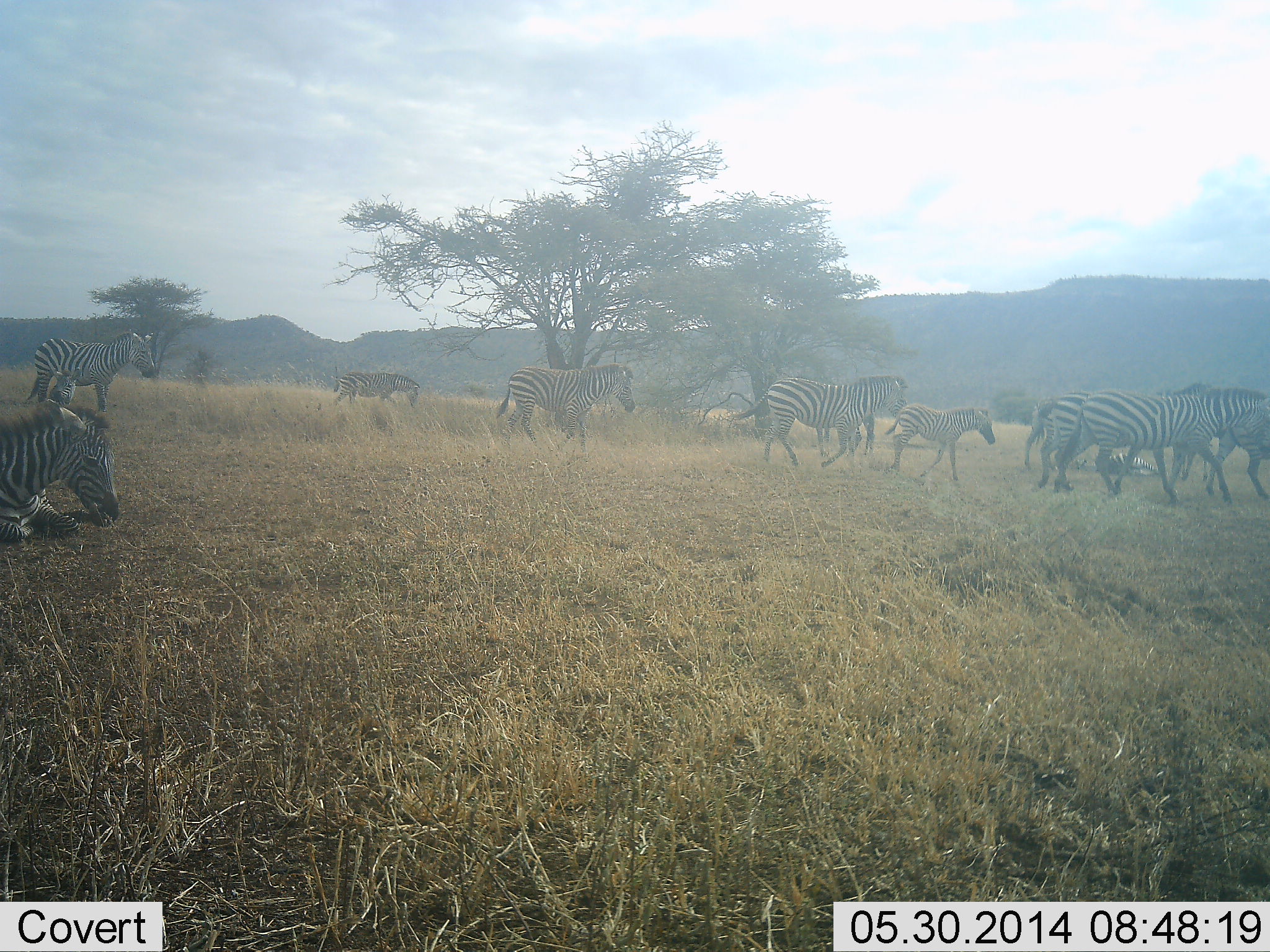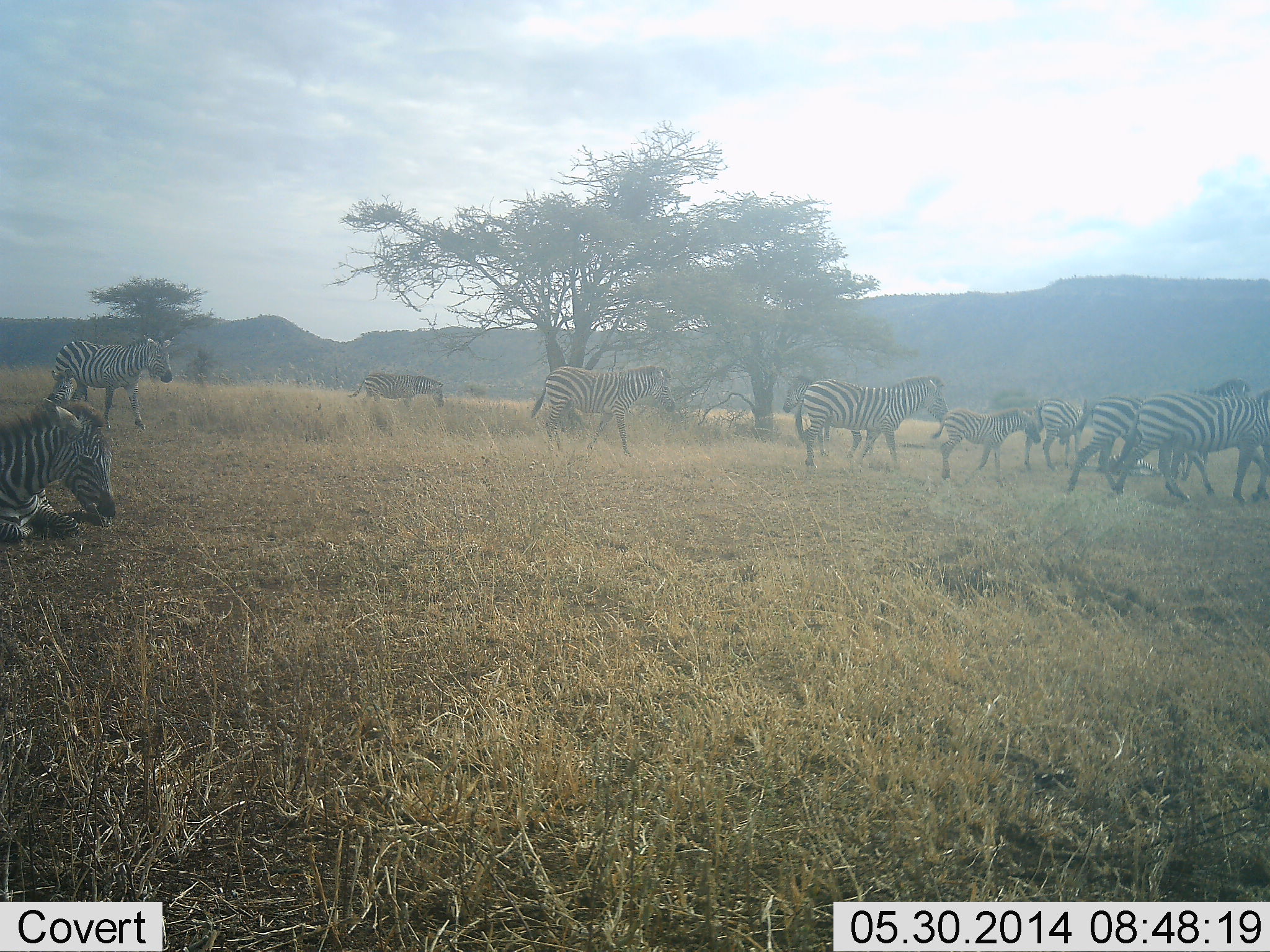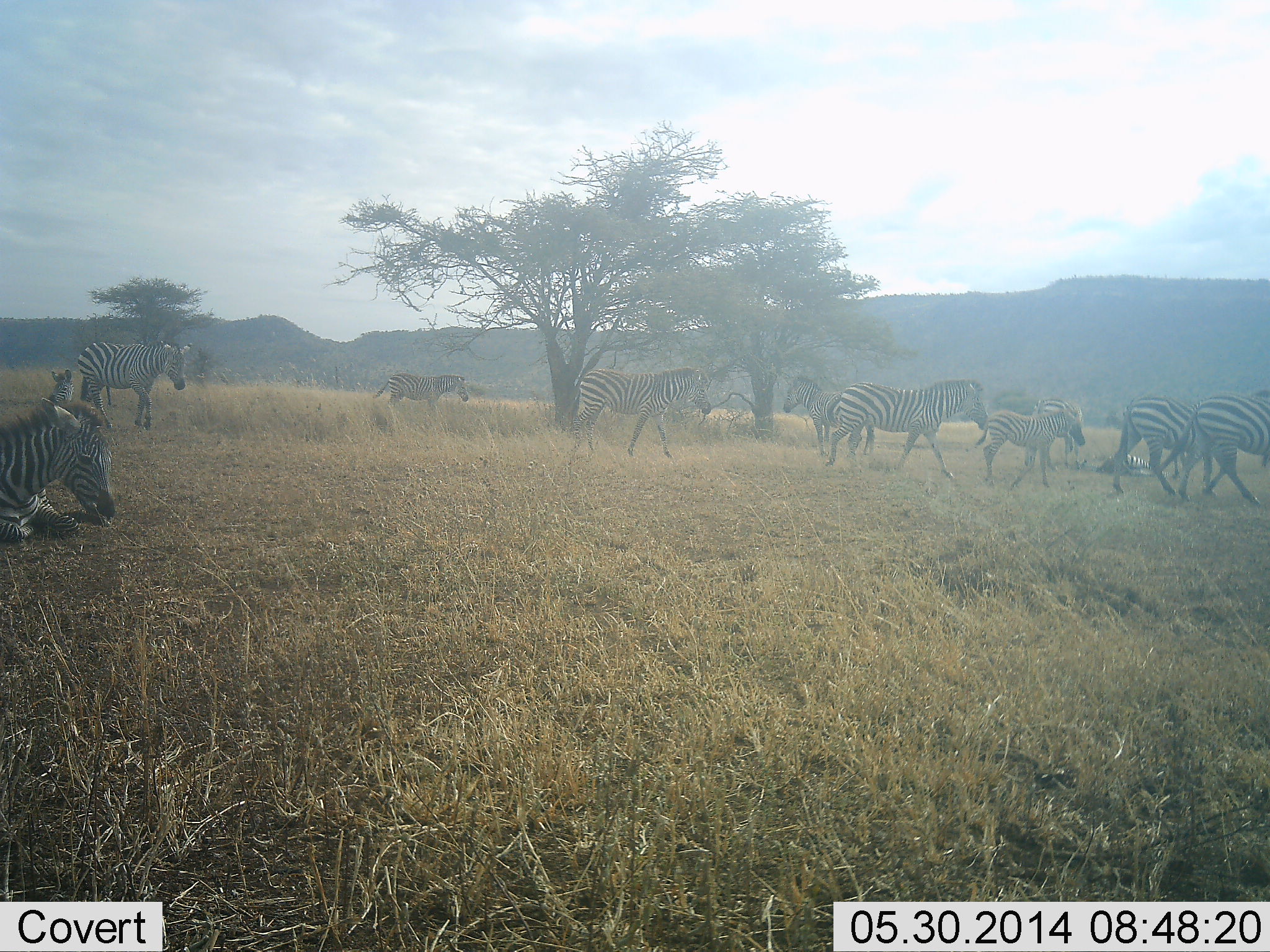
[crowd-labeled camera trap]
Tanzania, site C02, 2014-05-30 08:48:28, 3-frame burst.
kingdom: Animalia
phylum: Chordata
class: Mammalia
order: Perissodactyla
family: Equidae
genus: Equus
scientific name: Equus quagga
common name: plains zebra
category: zebra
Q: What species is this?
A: Zebra (plains zebra) (Equus quagga).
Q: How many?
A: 11-50.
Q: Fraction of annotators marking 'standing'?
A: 40%.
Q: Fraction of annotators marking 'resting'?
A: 80%.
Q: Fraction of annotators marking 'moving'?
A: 100%.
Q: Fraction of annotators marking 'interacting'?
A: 0%.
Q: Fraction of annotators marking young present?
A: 60%.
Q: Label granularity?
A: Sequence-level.